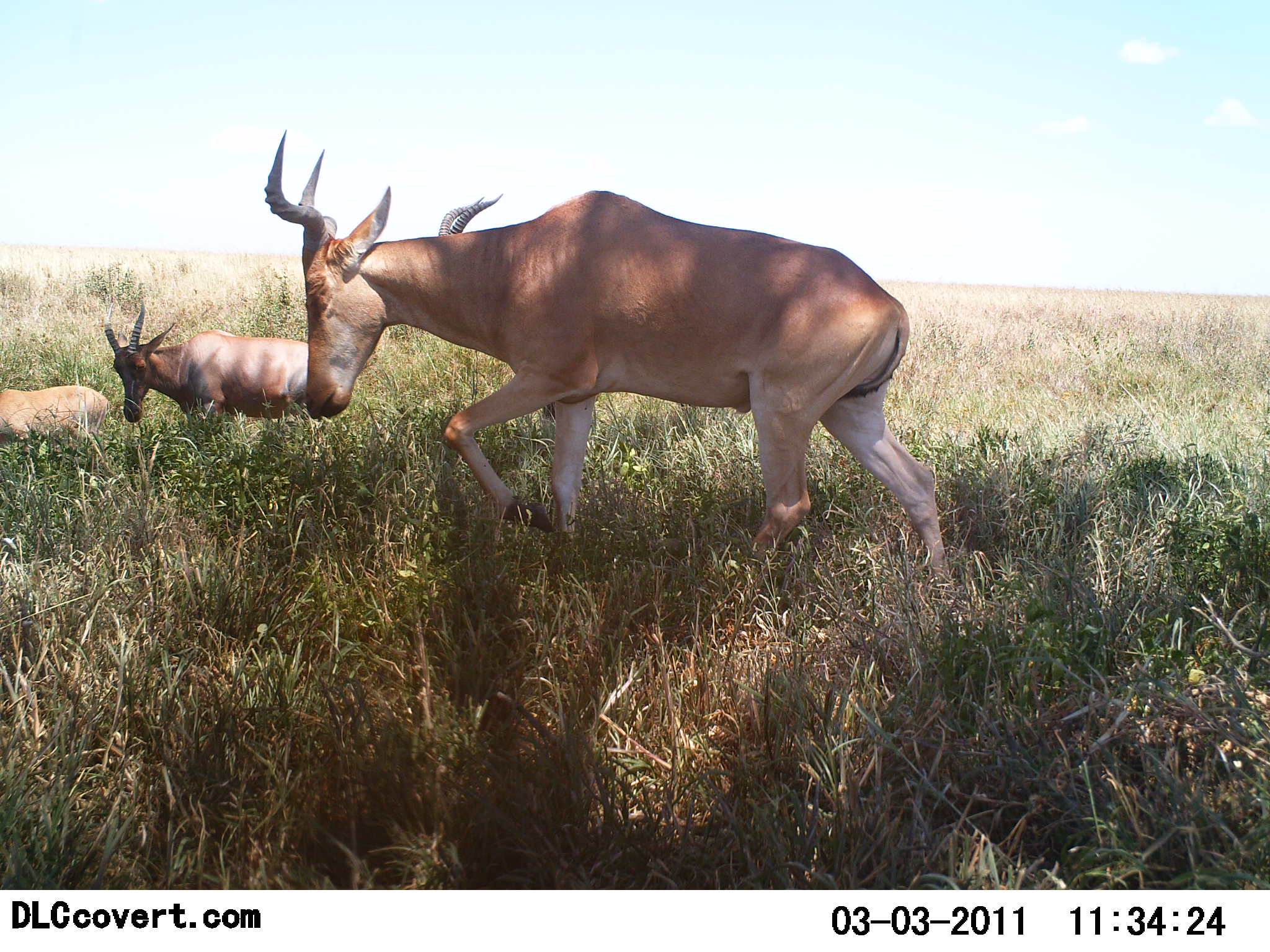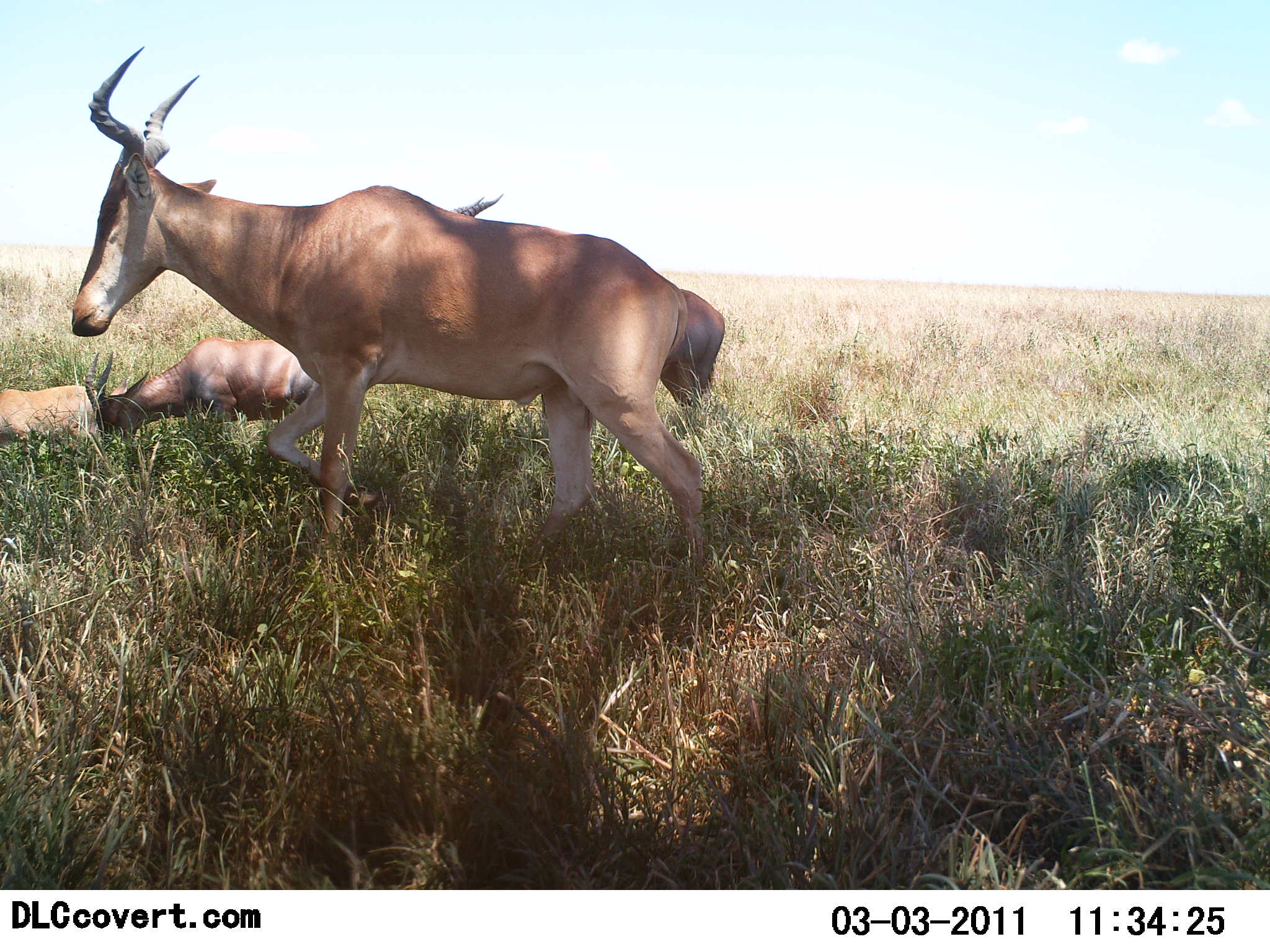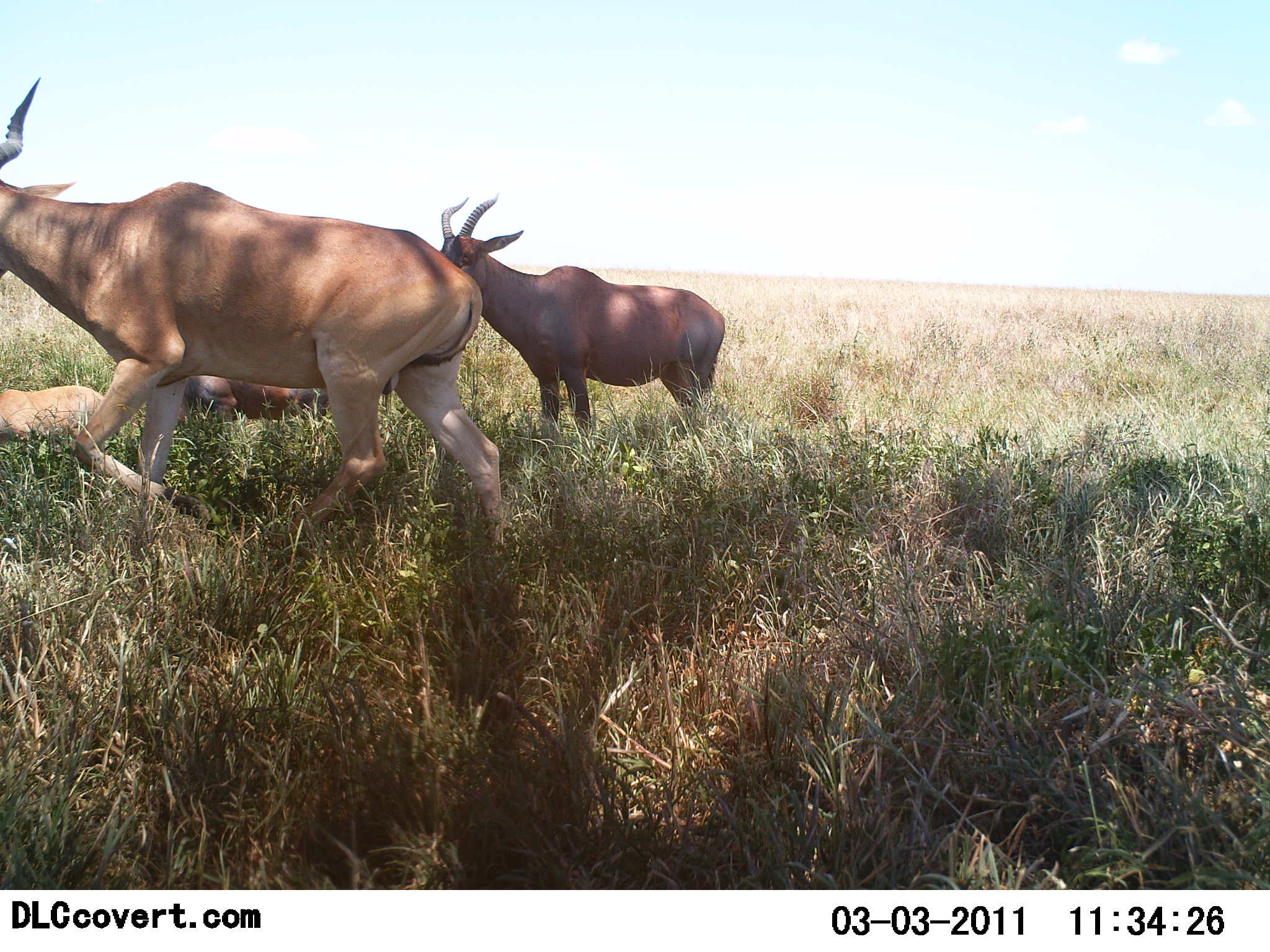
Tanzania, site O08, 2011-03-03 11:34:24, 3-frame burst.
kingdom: Animalia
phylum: Chordata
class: Mammalia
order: Artiodactyla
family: Bovidae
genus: Alcelaphus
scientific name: Alcelaphus buselaphus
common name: hartebeest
Hartebeest (Alcelaphus buselaphus), count 4. Behavior (volunteer vote fractions): standing 36%, resting 55%, moving 100%, interacting 0%. Young present (vote fraction): 18%. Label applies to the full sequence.